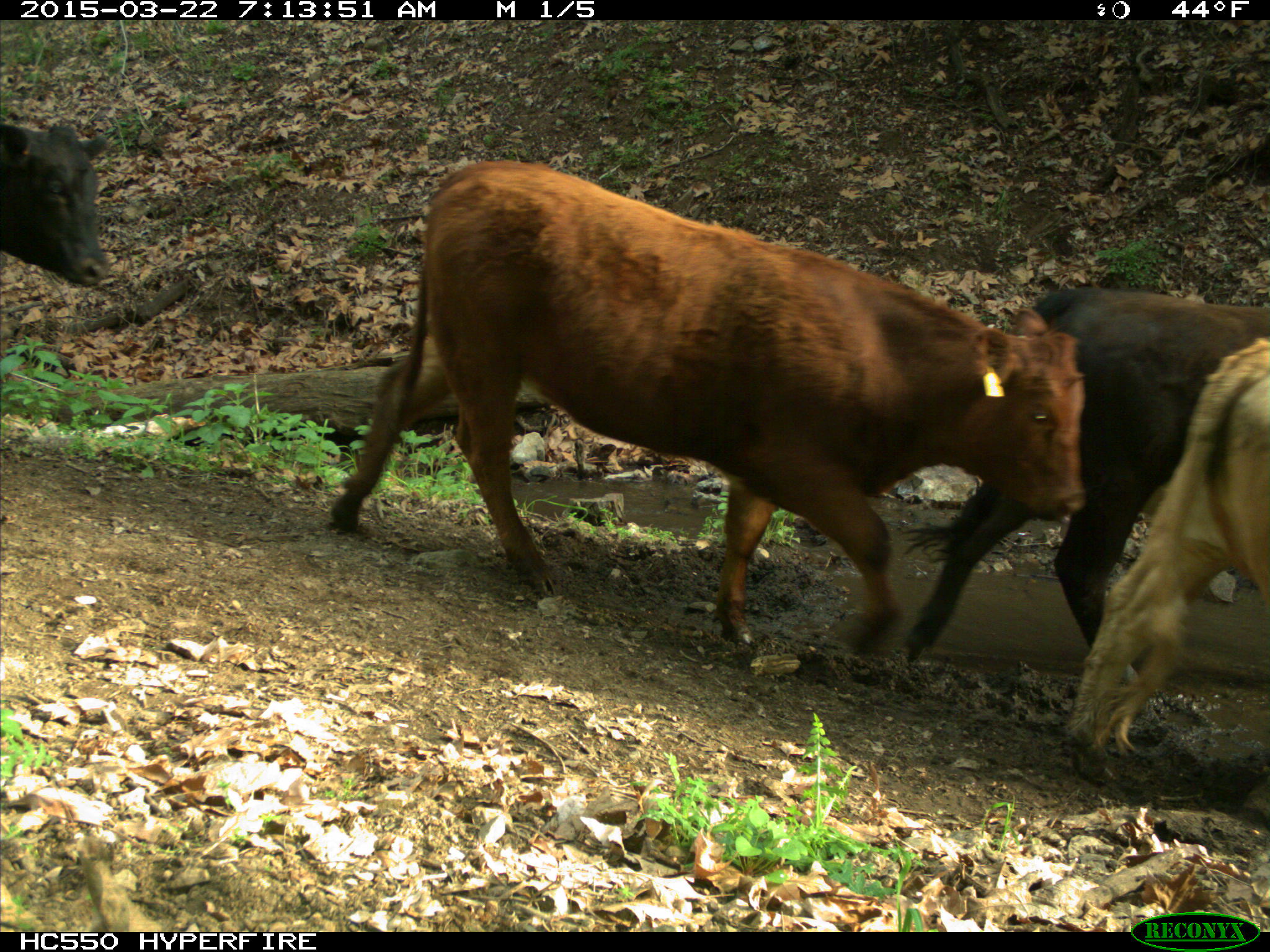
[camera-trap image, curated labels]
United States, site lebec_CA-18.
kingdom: Animalia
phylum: Chordata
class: Mammalia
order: Artiodactyla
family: Bovidae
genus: Bos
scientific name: Bos taurus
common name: domestic cow